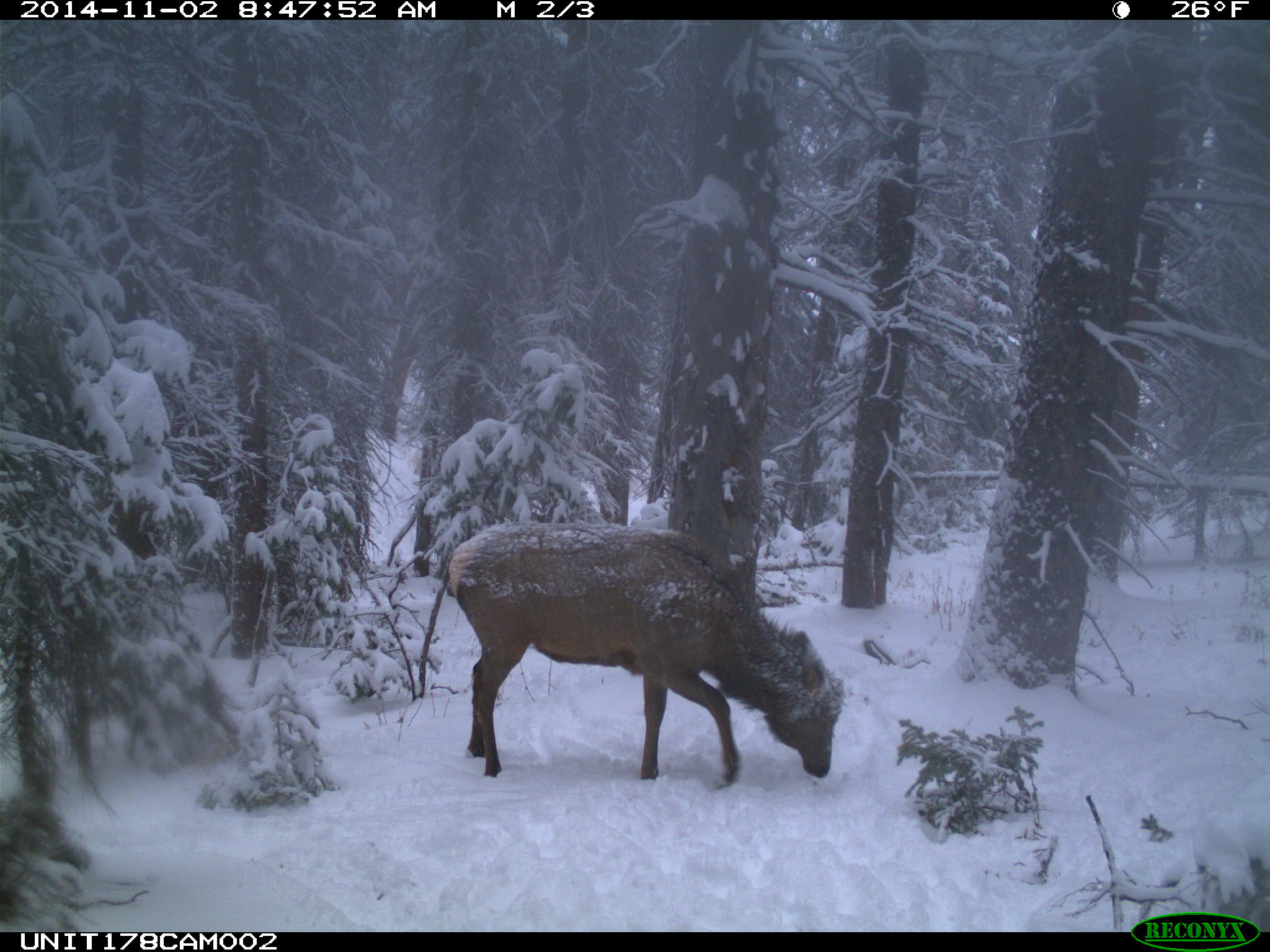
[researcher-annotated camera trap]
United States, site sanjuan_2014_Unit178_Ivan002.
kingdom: Animalia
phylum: Chordata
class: Mammalia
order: Artiodactyla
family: Cervidae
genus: Cervus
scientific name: Cervus elaphus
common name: red deer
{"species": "Cervus elaphus (red deer)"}